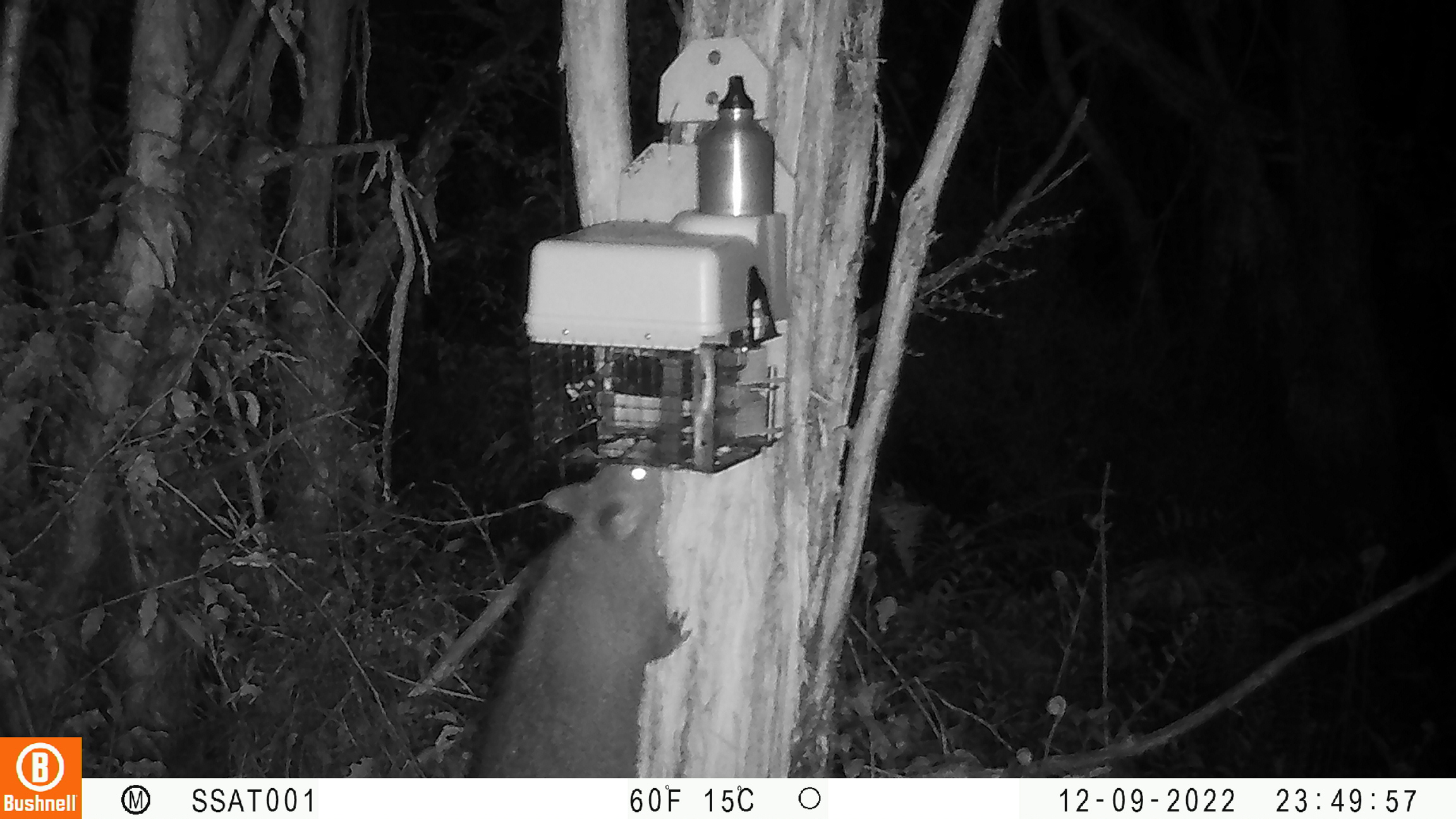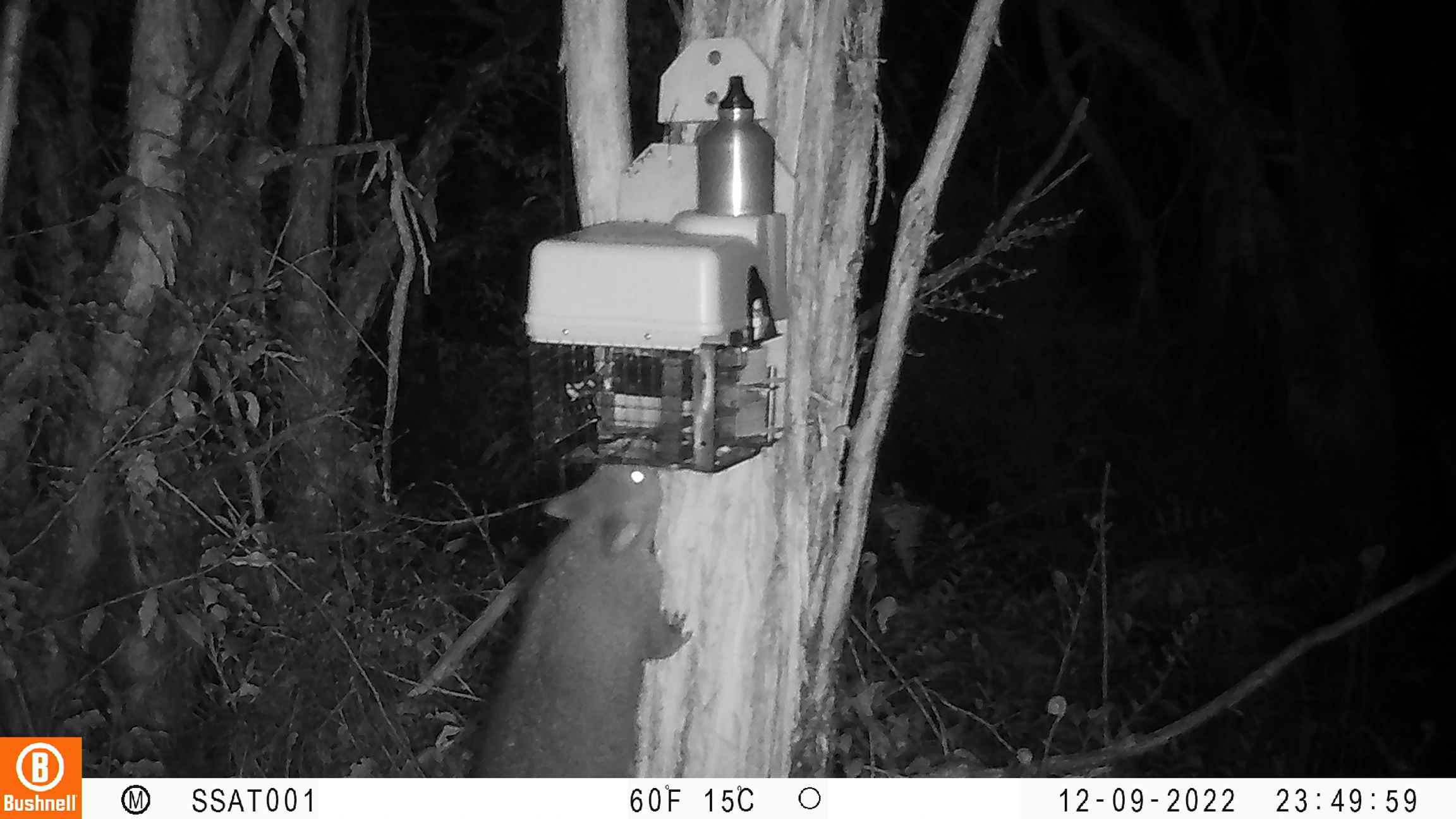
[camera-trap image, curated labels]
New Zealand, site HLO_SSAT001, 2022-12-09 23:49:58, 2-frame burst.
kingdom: Animalia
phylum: Chordata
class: Mammalia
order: Diprotodontia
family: Phalangeridae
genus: Trichosurus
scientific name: Trichosurus vulpecula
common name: common brushtail possum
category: possum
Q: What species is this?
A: Possum (common brushtail possum) (Trichosurus vulpecula).